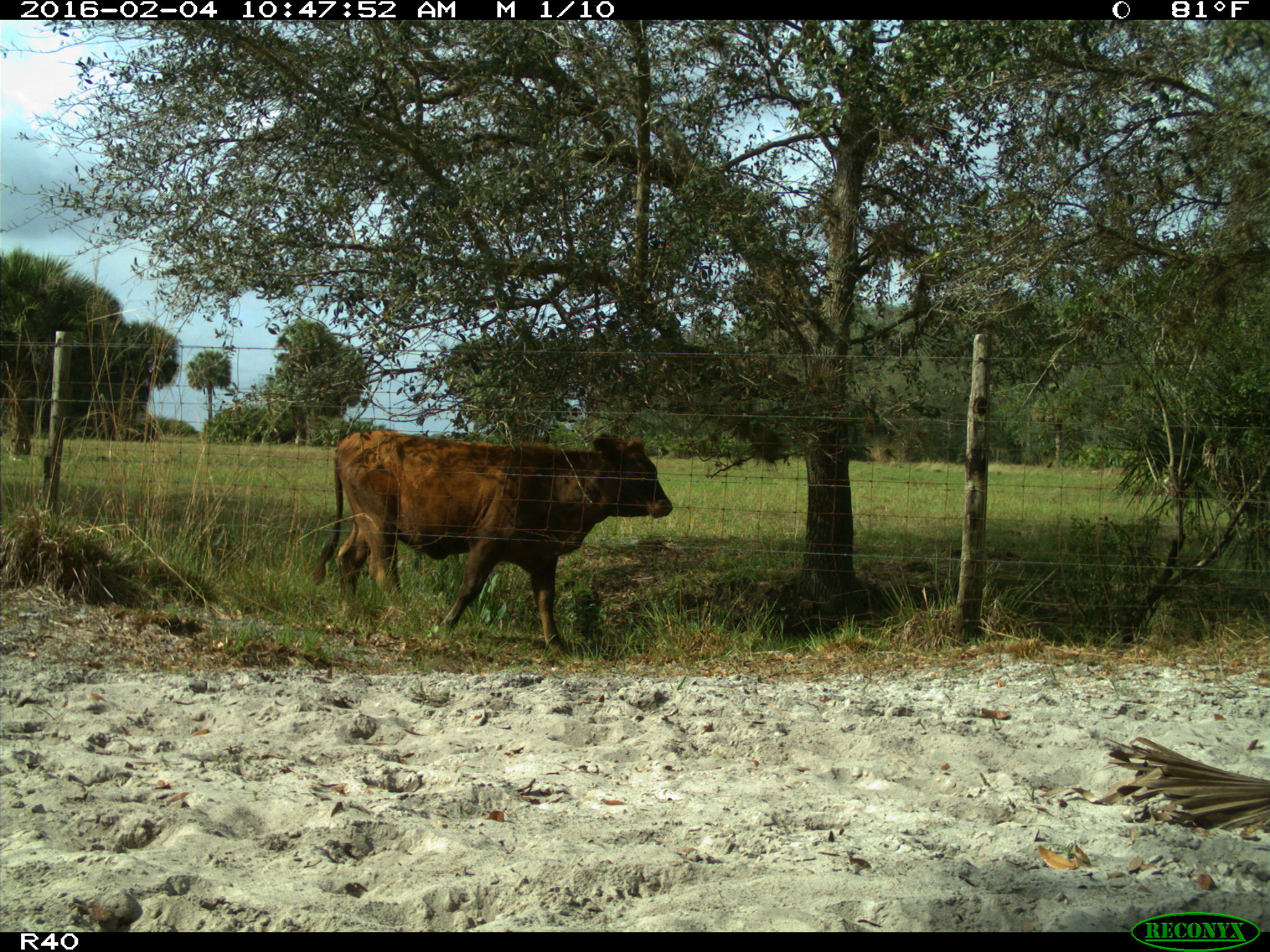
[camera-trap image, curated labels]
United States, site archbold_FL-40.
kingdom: Animalia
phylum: Chordata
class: Mammalia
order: Artiodactyla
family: Bovidae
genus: Bos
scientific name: Bos taurus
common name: domestic cow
Bos taurus (domestic cow).